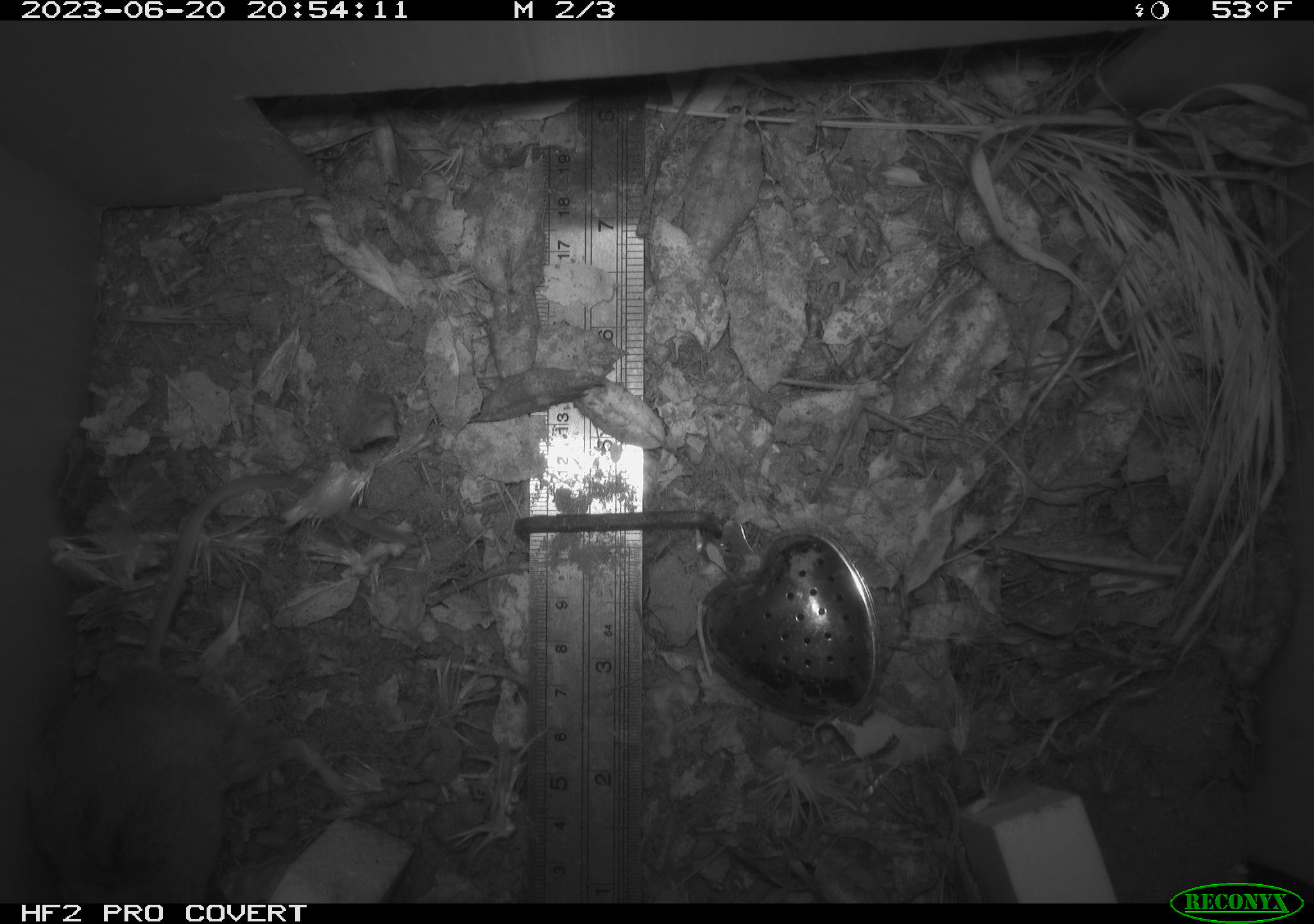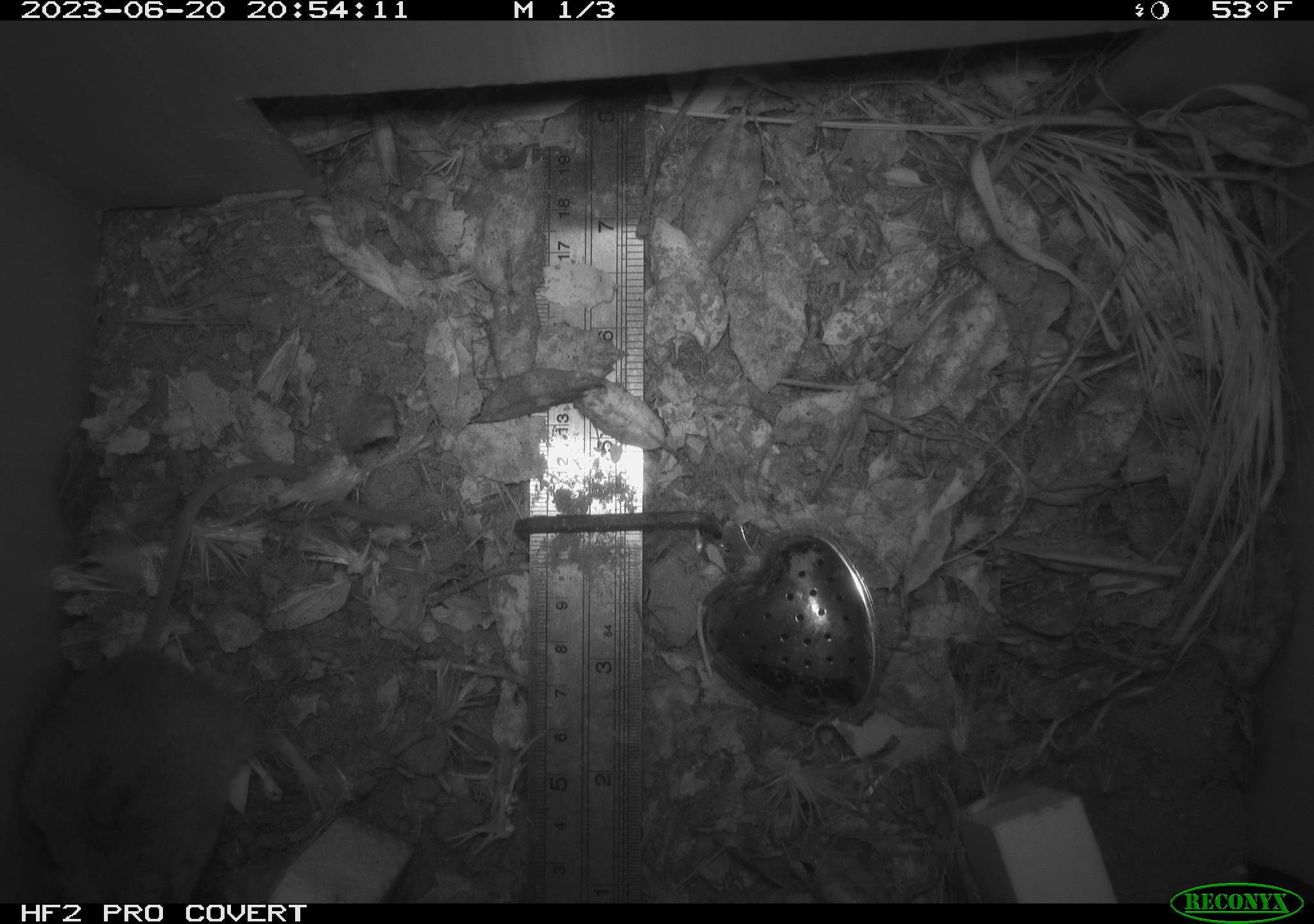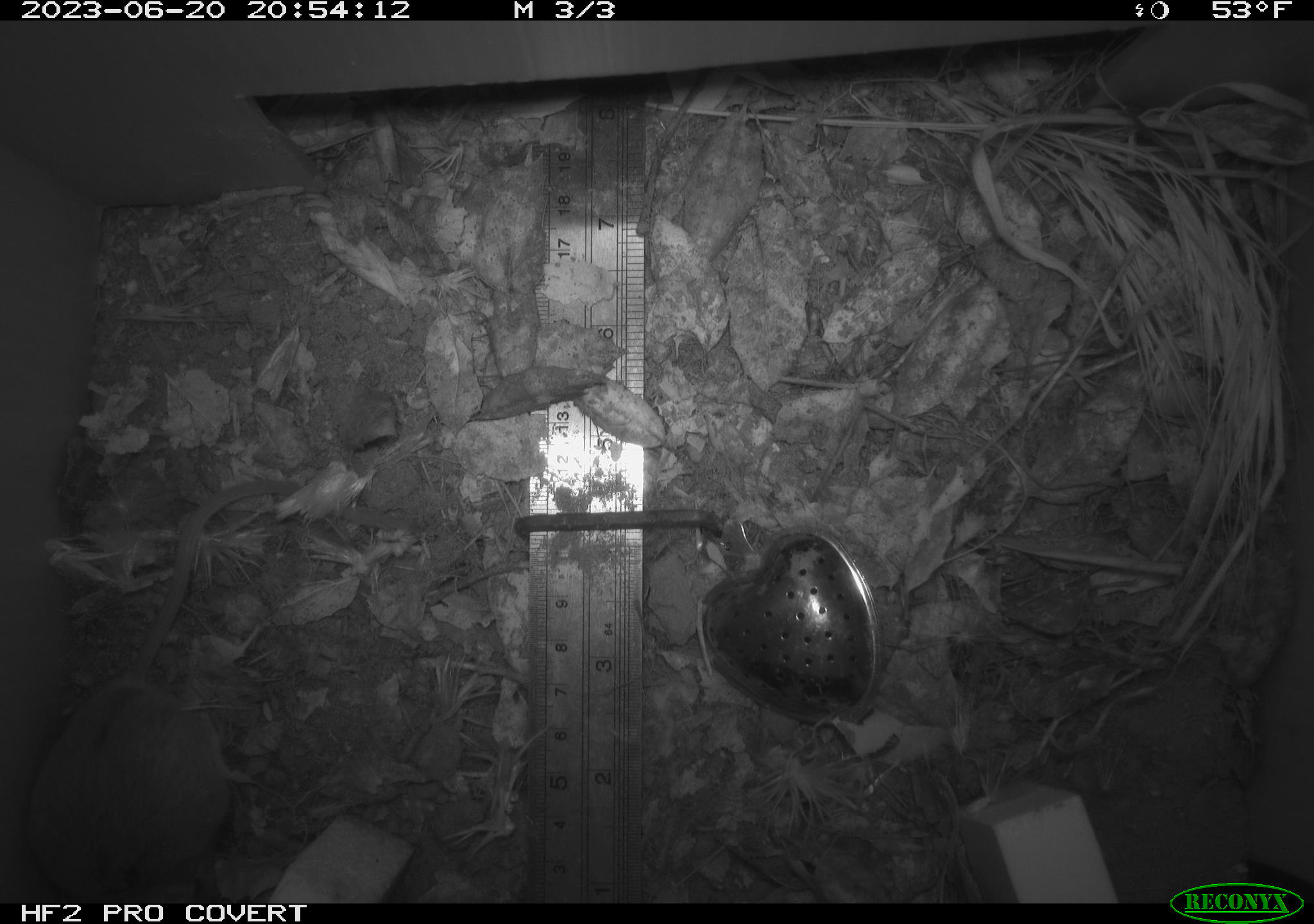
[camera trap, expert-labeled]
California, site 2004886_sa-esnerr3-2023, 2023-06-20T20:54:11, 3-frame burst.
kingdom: Animalia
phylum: Chordata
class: Mammalia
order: Rodentia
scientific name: Rodentia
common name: mouse species